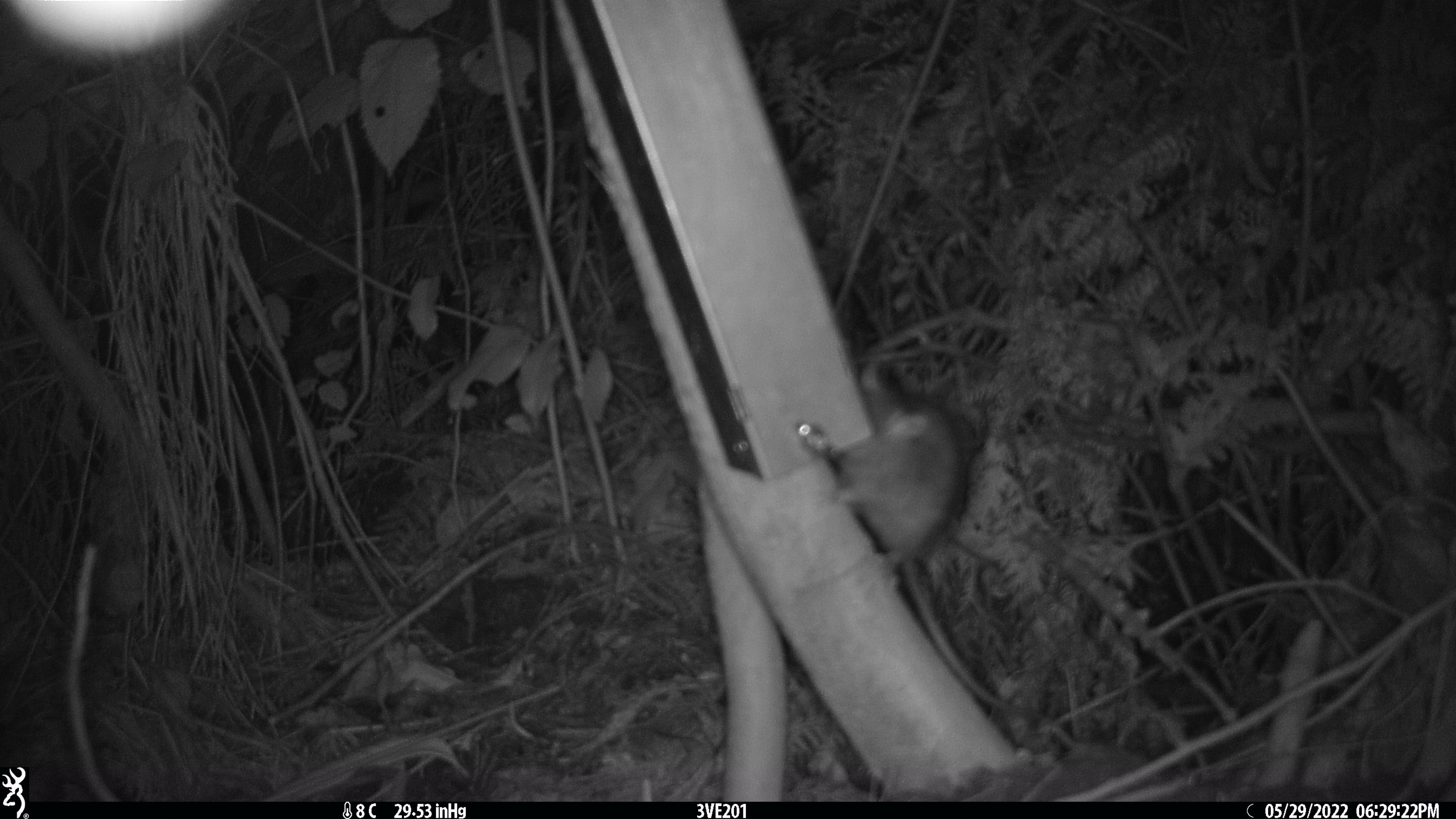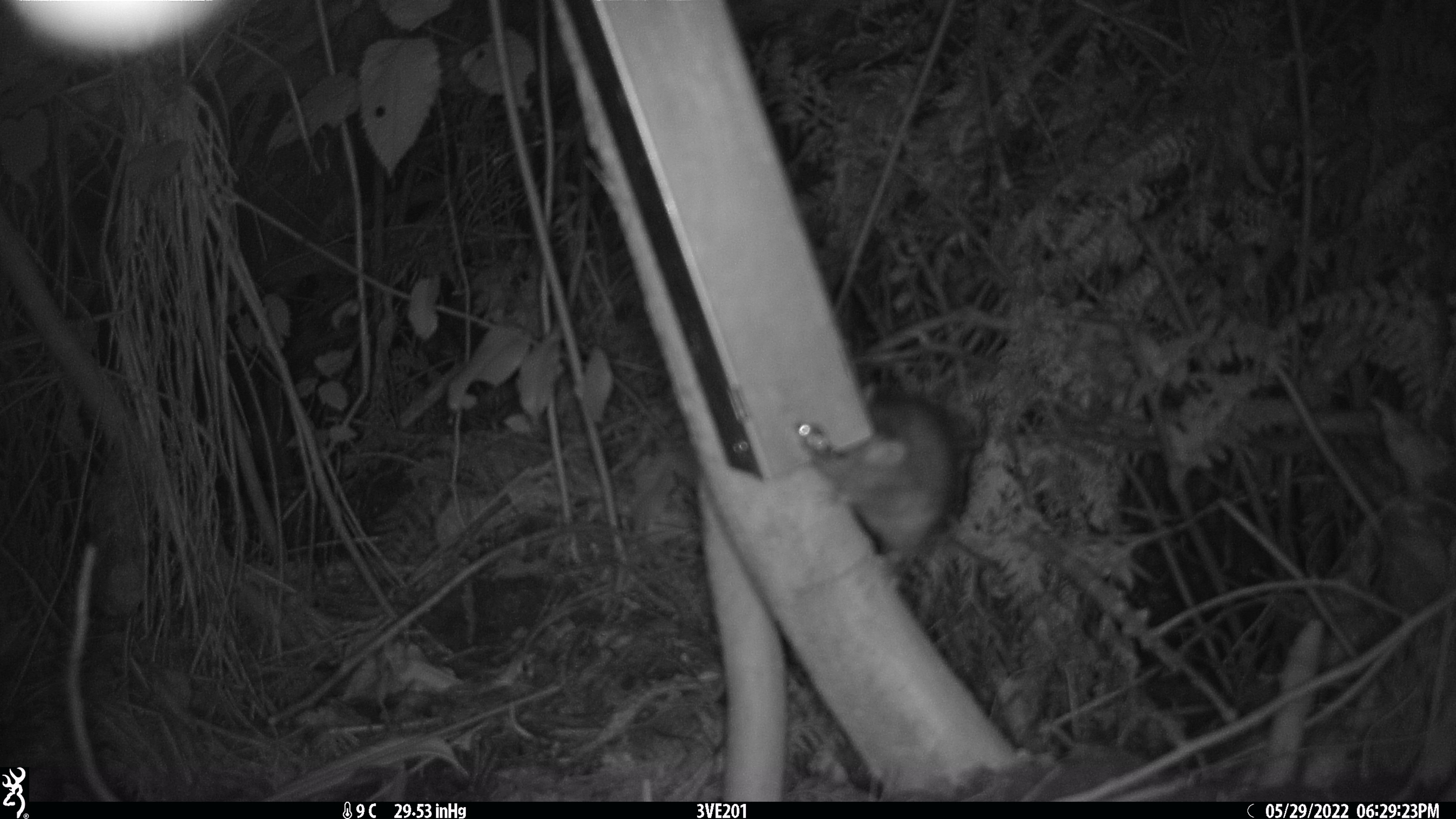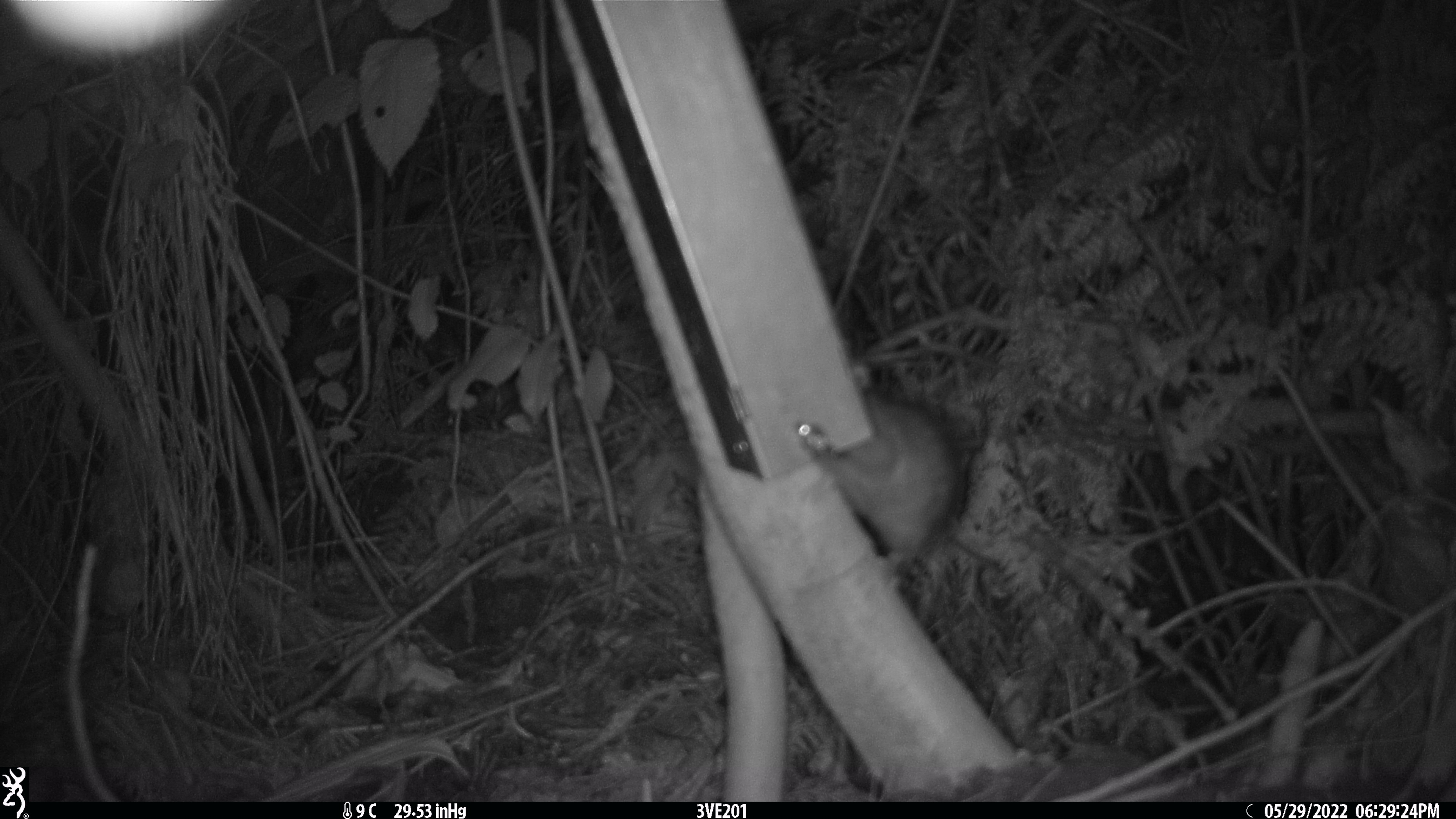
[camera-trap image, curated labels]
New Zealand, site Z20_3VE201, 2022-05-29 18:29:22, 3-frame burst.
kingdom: Animalia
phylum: Chordata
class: Mammalia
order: Rodentia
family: Muridae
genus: Rattus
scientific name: Rattus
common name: rat